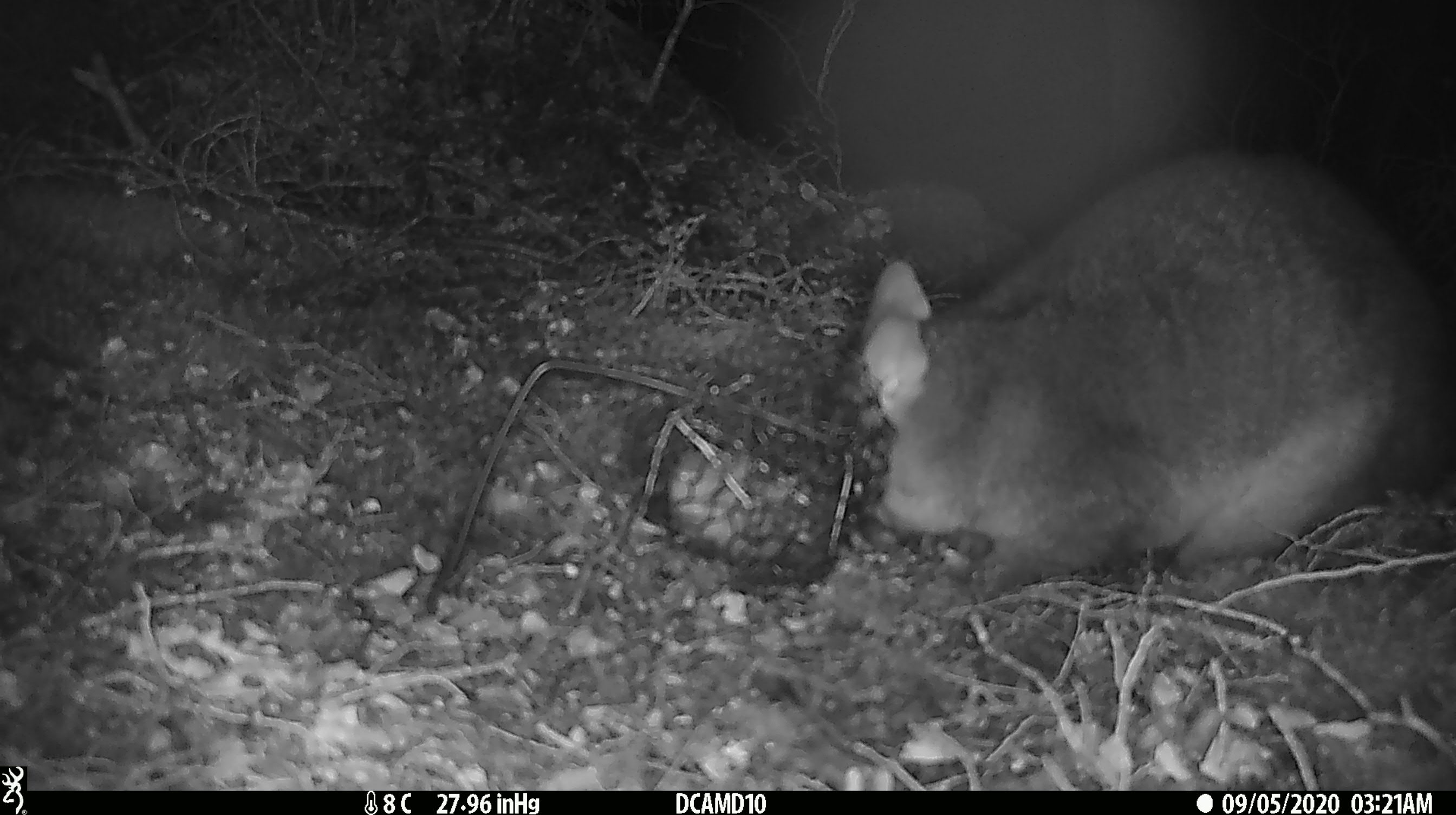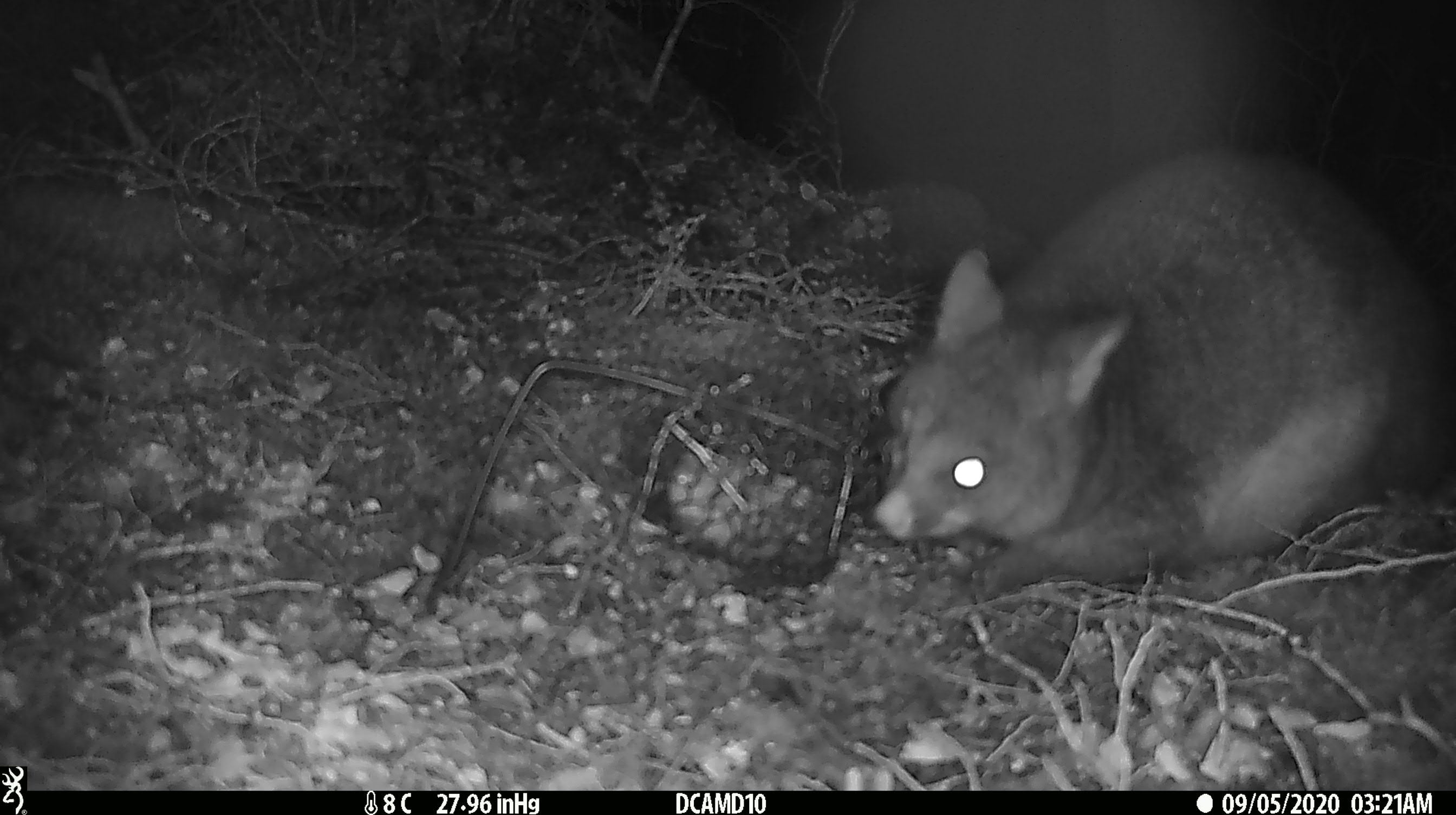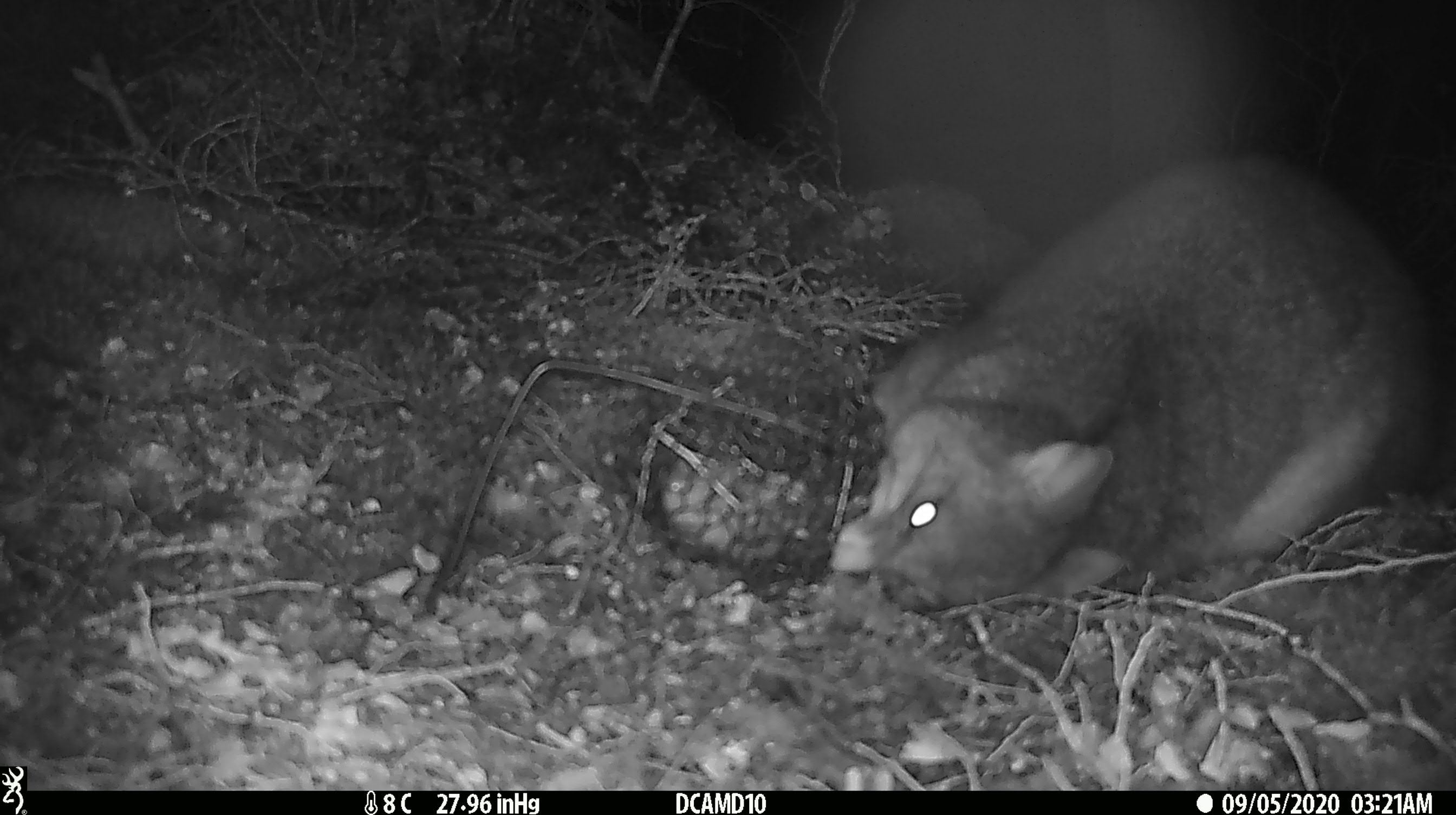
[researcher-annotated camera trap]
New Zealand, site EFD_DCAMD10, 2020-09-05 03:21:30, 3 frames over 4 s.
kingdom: Animalia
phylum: Chordata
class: Mammalia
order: Diprotodontia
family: Phalangeridae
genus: Trichosurus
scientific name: Trichosurus vulpecula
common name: common brushtail possum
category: possum